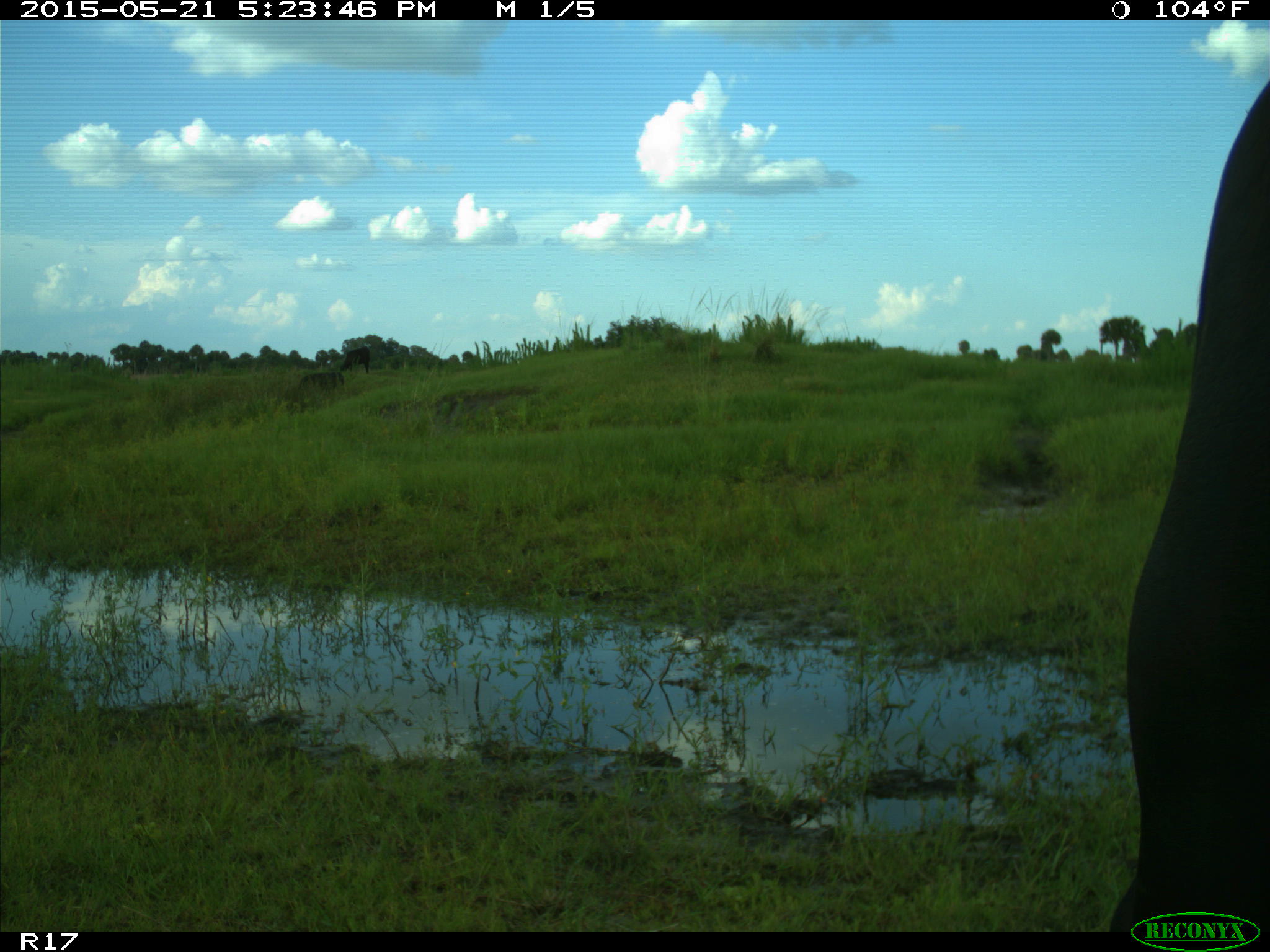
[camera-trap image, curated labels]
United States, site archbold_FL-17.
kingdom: Animalia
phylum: Chordata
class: Mammalia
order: Artiodactyla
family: Bovidae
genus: Bos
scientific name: Bos taurus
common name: domestic cow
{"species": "Bos taurus (domestic cow)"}